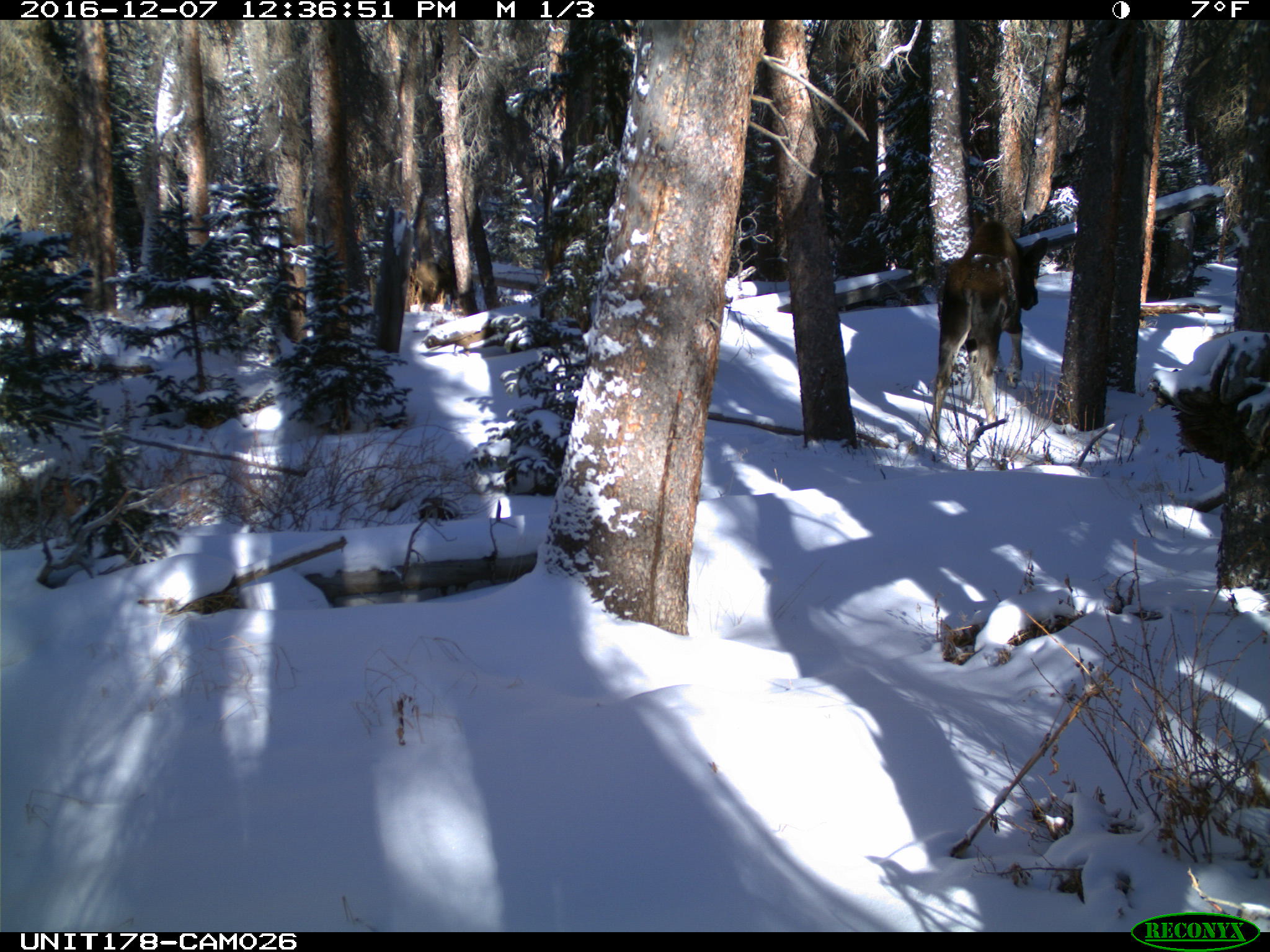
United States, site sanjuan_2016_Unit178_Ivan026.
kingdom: Animalia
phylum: Chordata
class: Mammalia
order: Artiodactyla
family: Cervidae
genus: Alces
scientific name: Alces alces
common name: moose